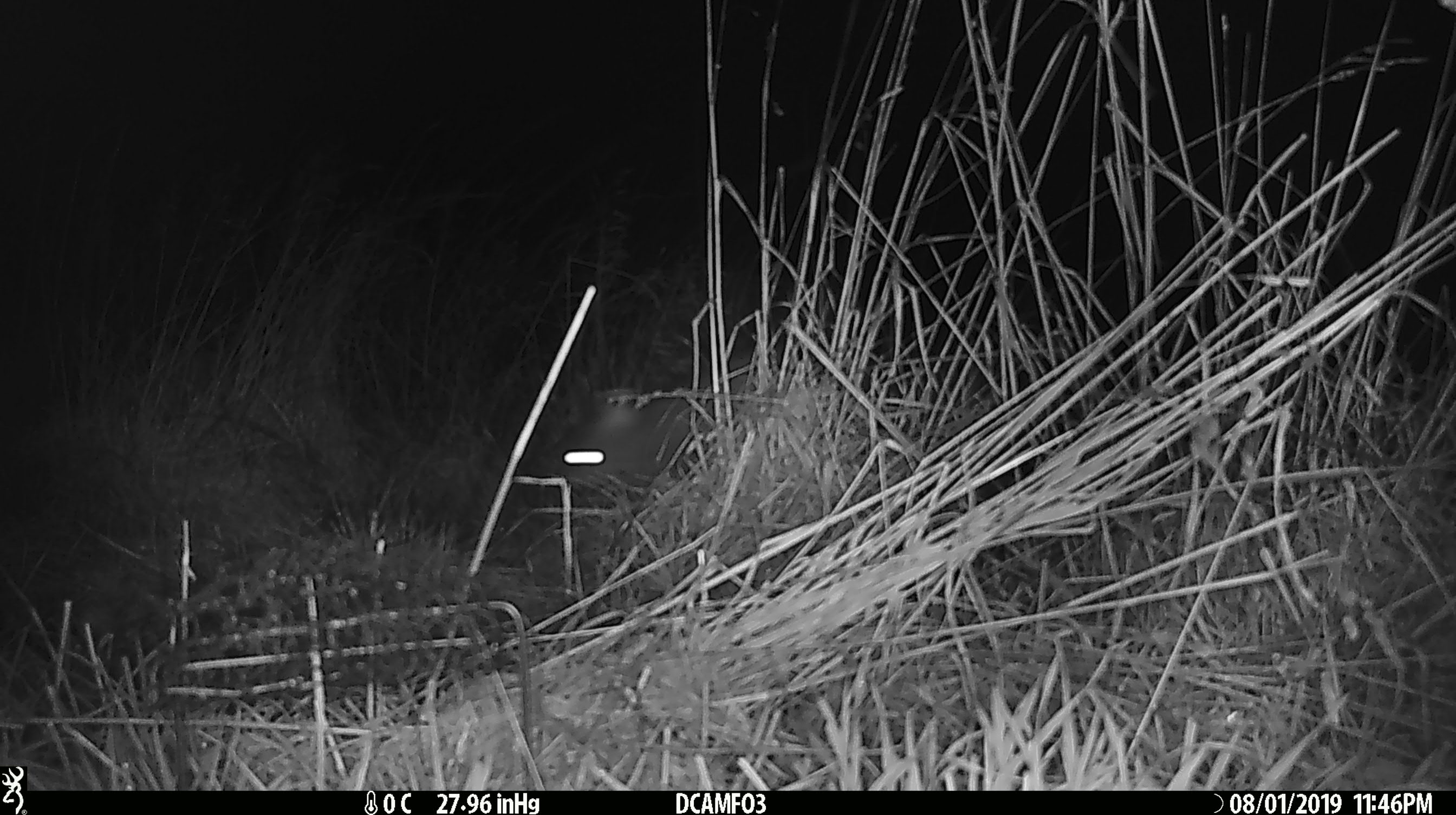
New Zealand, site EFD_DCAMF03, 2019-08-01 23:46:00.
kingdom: Animalia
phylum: Chordata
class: Mammalia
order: Diprotodontia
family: Phalangeridae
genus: Trichosurus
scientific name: Trichosurus vulpecula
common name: common brushtail possum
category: possum